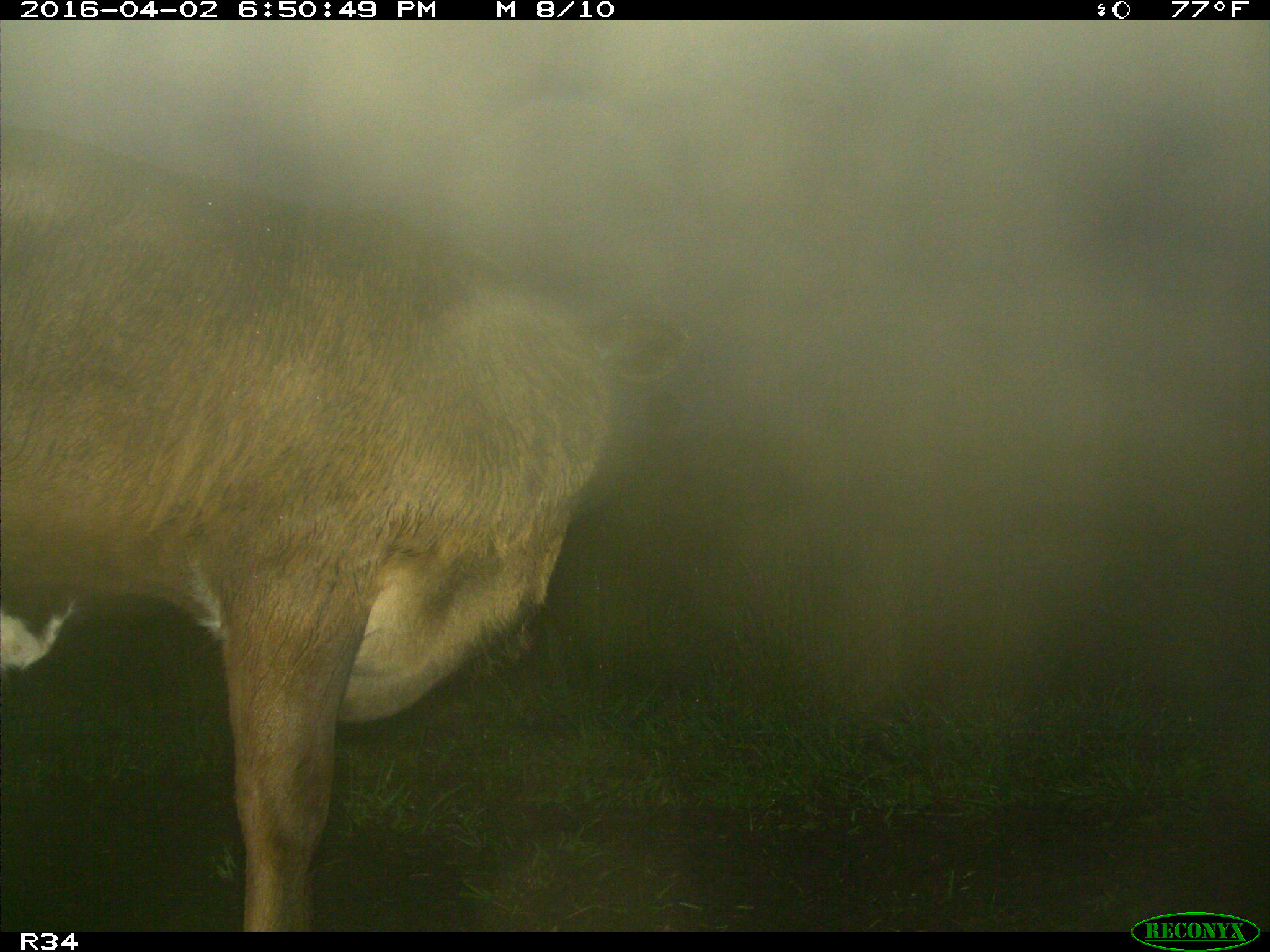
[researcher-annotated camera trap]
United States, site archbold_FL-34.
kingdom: Animalia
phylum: Chordata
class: Mammalia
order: Artiodactyla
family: Bovidae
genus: Bos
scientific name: Bos taurus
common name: domestic cow